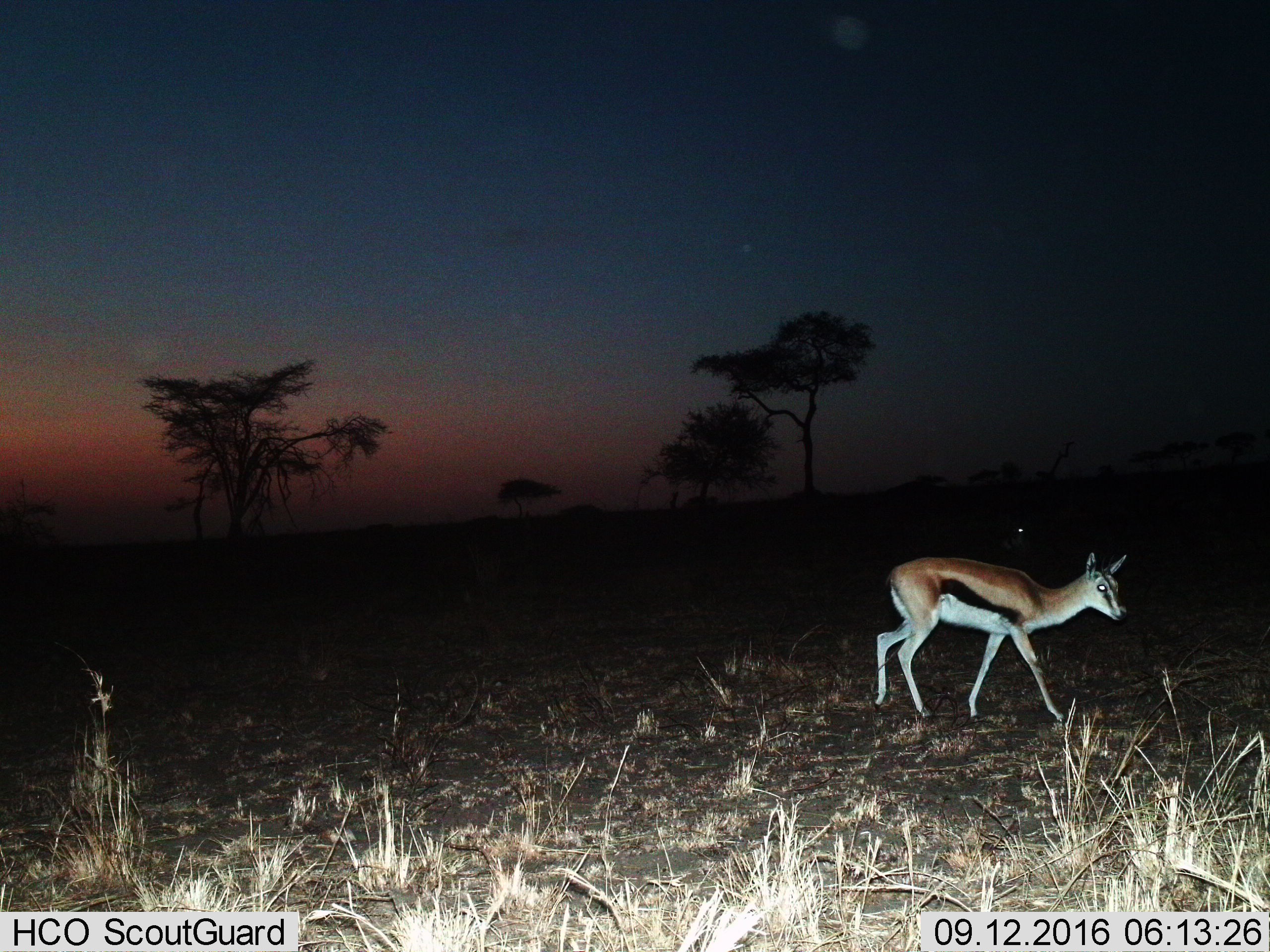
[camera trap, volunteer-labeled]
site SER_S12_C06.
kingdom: Animalia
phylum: Chordata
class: Mammalia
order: Artiodactyla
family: Bovidae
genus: Eudorcas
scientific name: Eudorcas thomsonii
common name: thomson's gazelle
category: gazellethomsons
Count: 1.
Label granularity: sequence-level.